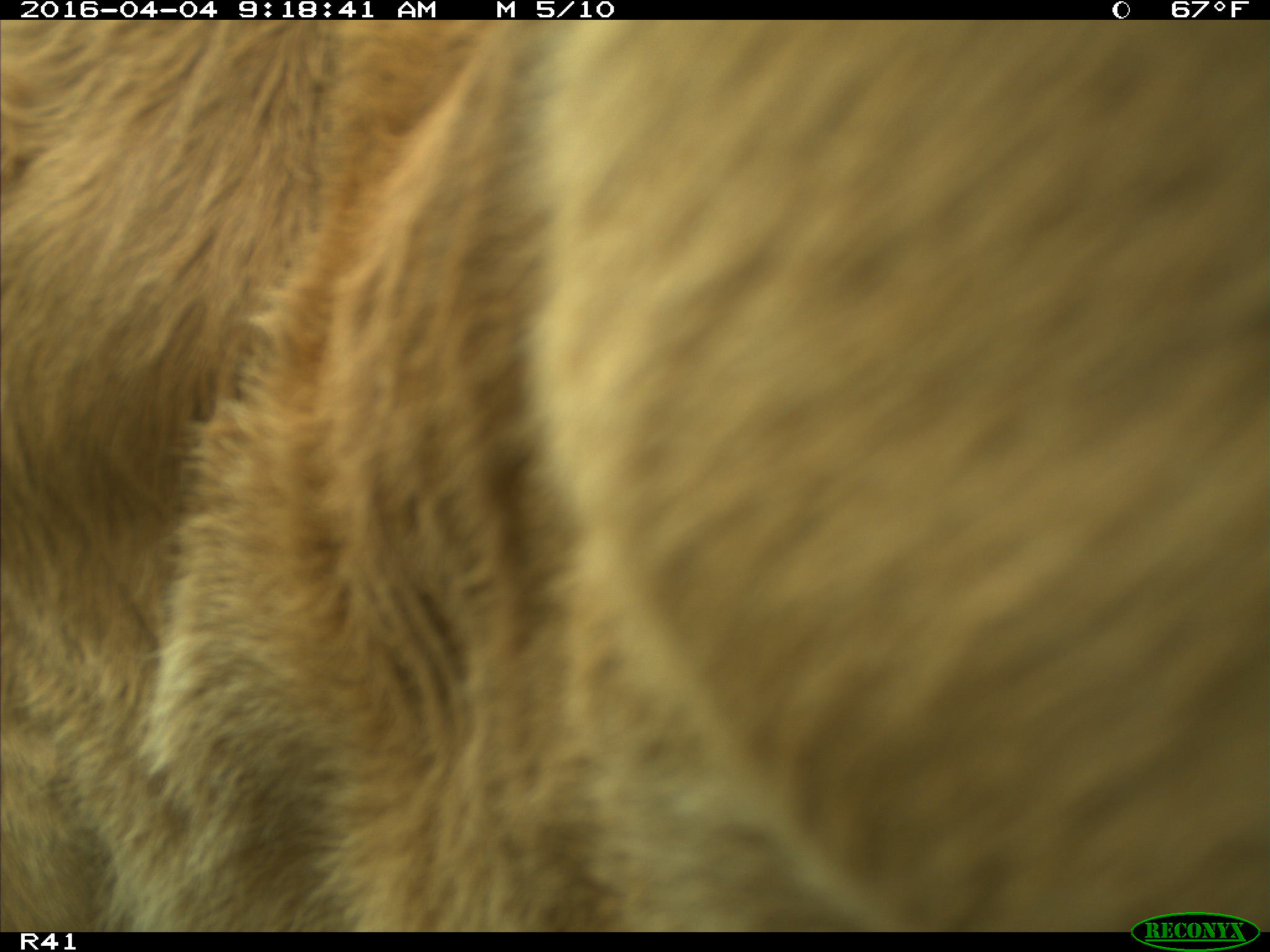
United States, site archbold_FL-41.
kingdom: Animalia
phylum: Chordata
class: Mammalia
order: Artiodactyla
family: Bovidae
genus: Bos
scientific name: Bos taurus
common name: domestic cow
Bos taurus (domestic cow).